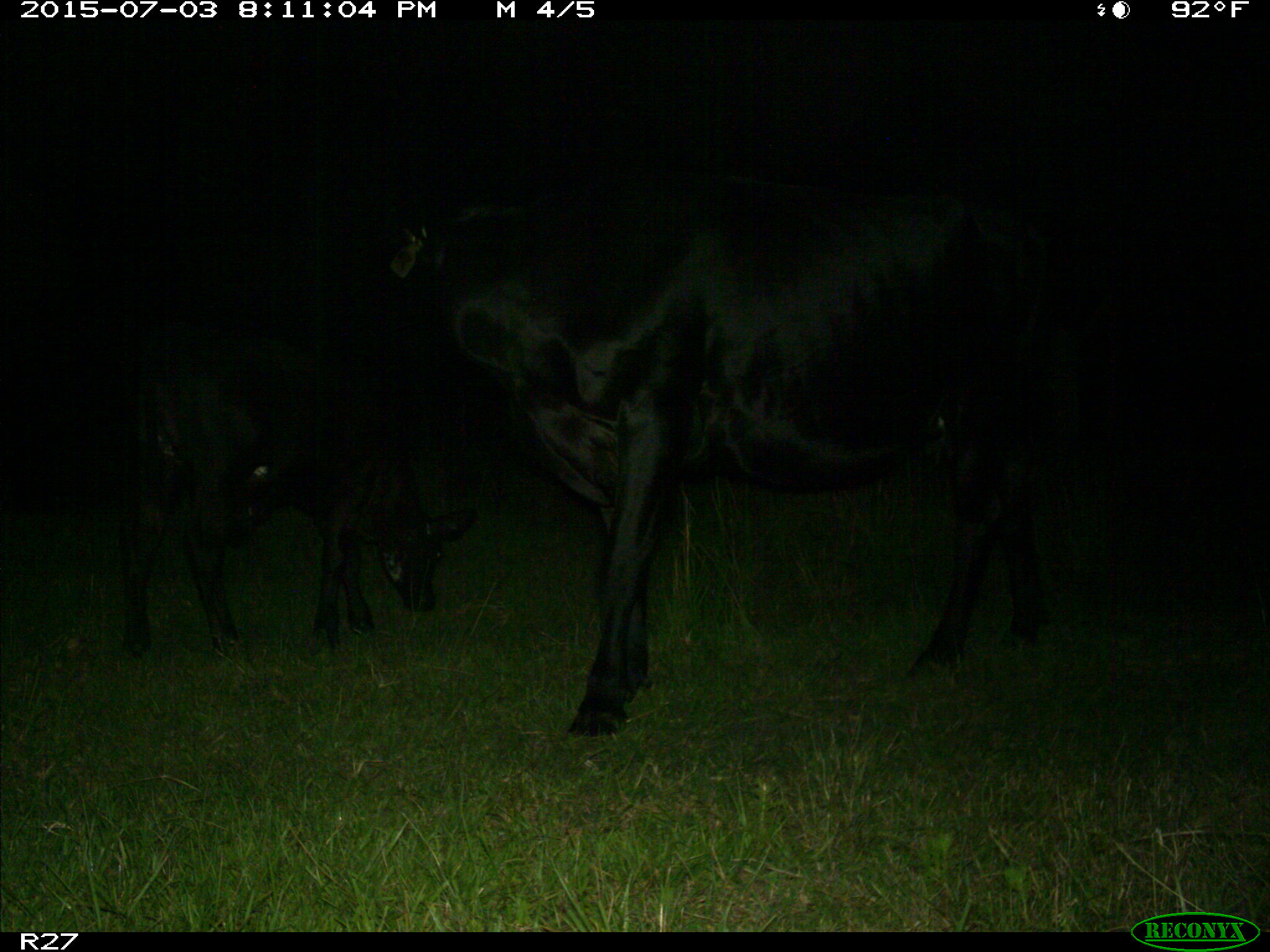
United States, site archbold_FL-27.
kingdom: Animalia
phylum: Chordata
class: Mammalia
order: Artiodactyla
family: Bovidae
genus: Bos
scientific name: Bos taurus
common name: domestic cow